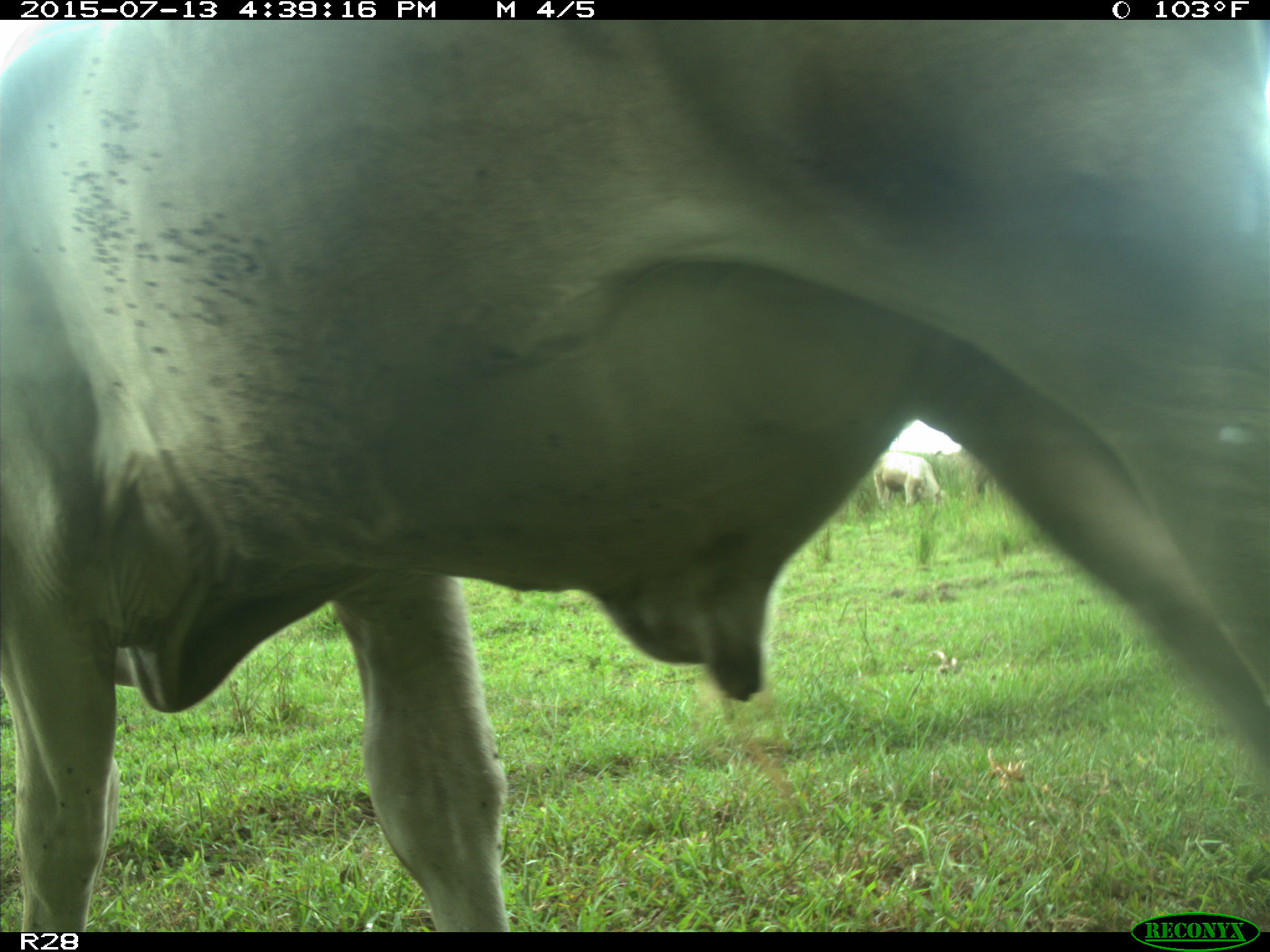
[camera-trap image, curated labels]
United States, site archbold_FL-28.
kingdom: Animalia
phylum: Chordata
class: Mammalia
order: Artiodactyla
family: Bovidae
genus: Bos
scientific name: Bos taurus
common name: domestic cow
Bos taurus (domestic cow).